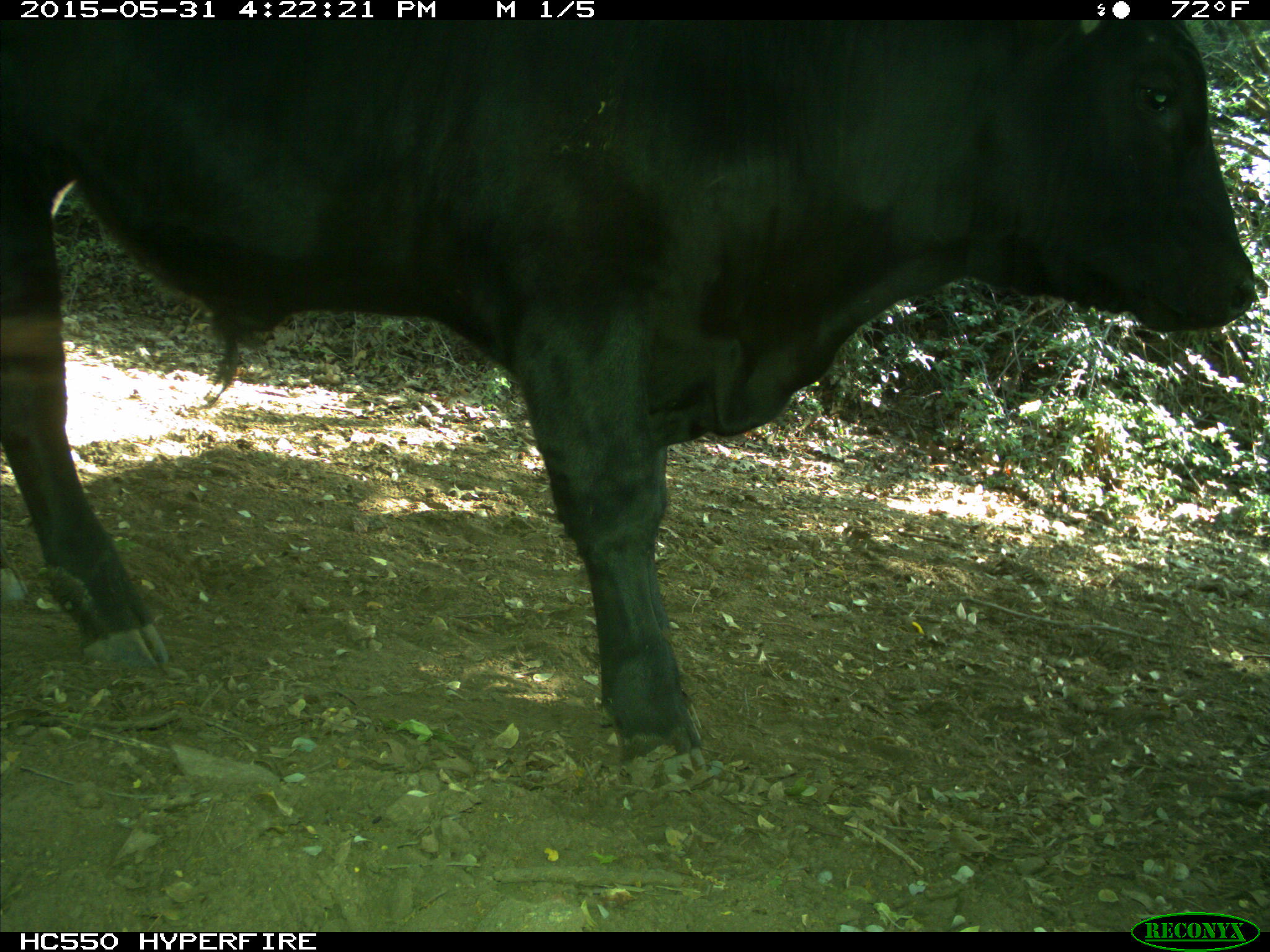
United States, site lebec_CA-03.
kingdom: Animalia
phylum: Chordata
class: Mammalia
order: Artiodactyla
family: Bovidae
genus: Bos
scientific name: Bos taurus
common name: domestic cow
Bos taurus (domestic cow).